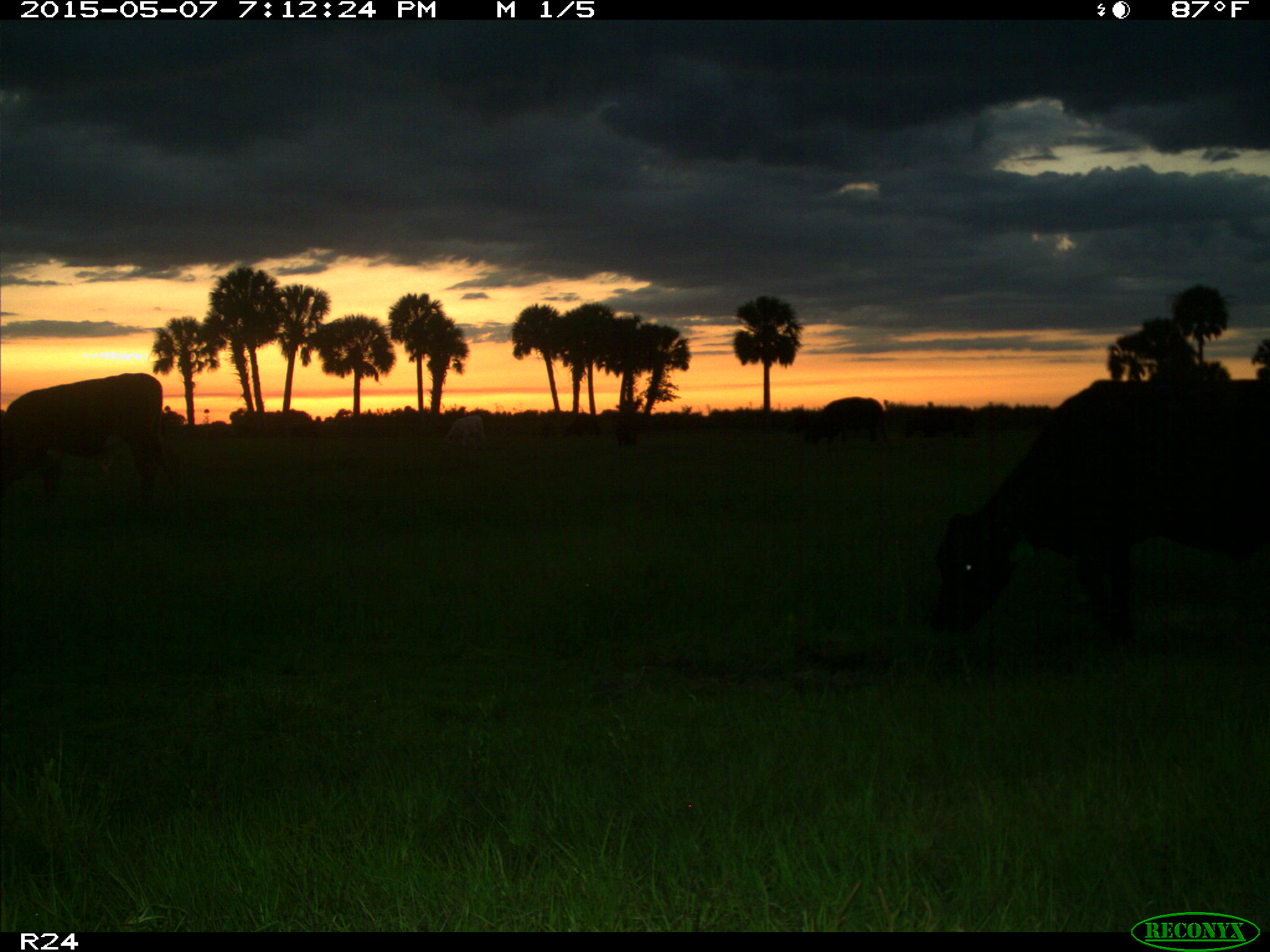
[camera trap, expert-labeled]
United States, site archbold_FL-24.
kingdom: Animalia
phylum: Chordata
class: Mammalia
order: Artiodactyla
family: Bovidae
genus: Bos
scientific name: Bos taurus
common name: domestic cow